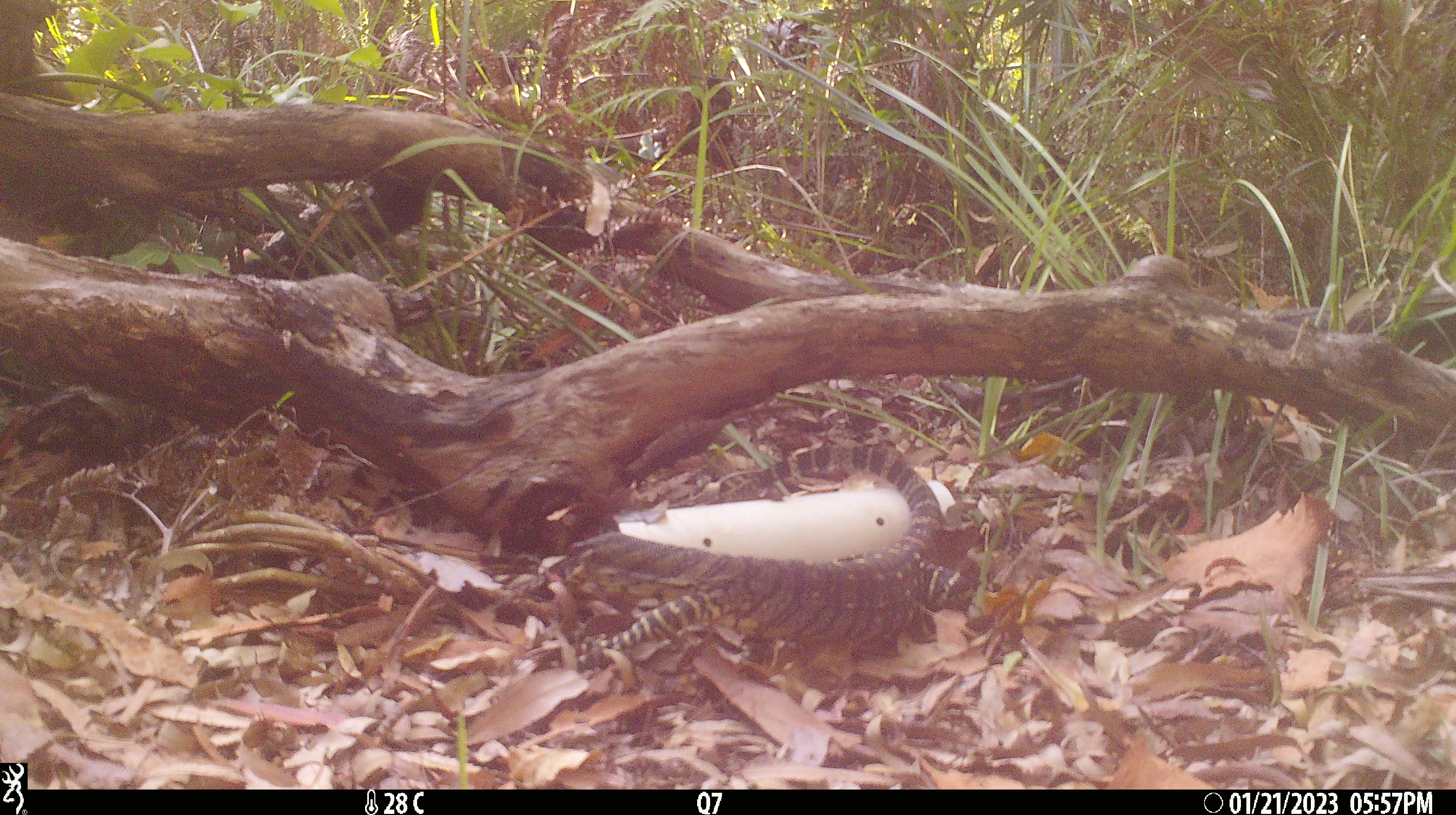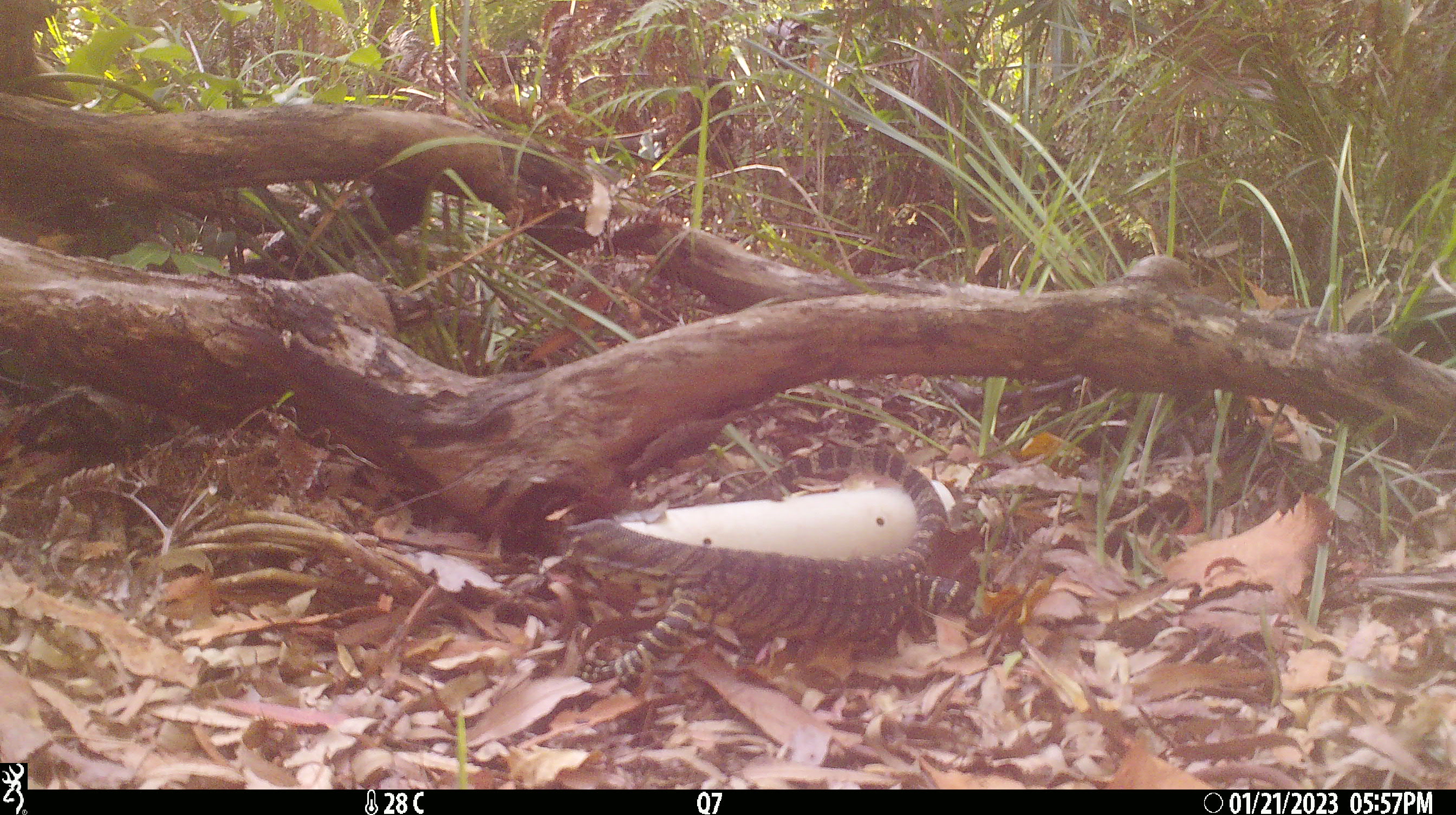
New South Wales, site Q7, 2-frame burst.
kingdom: Animalia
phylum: Chordata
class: Reptilia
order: Squamata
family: Varanidae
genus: Varanus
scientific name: Varanus varius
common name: lace monitor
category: goanna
Goanna (lace monitor) (Varanus varius).